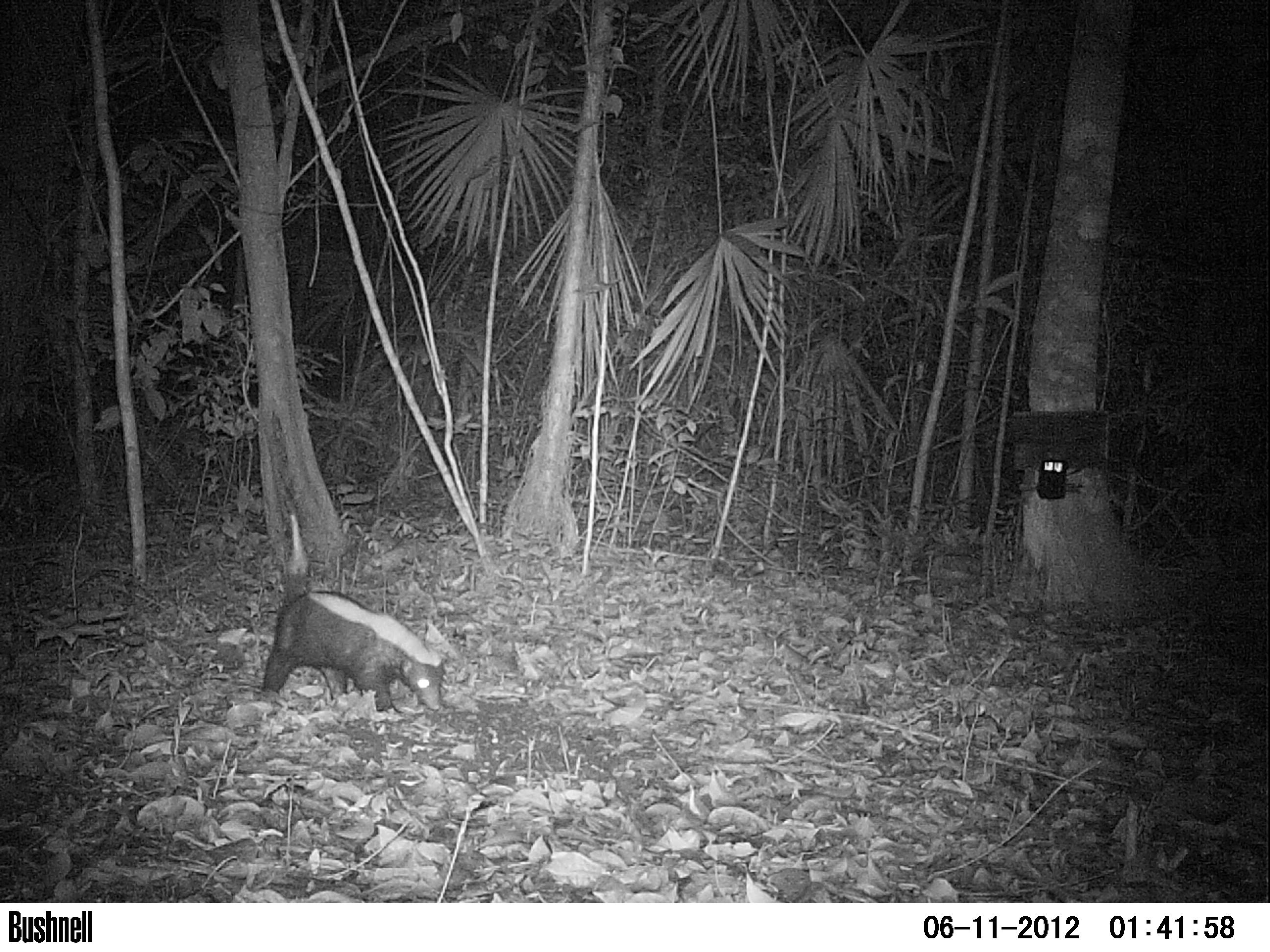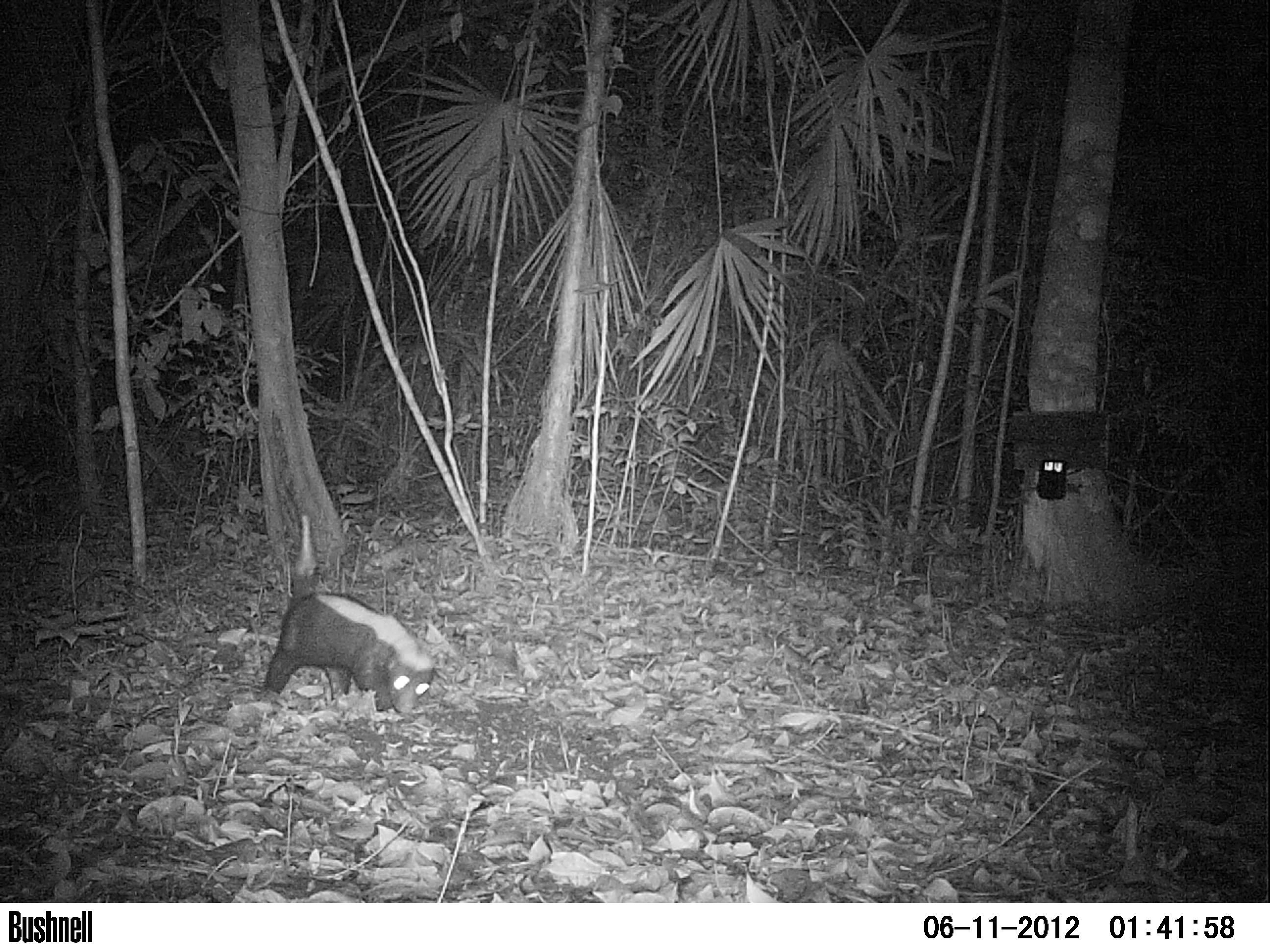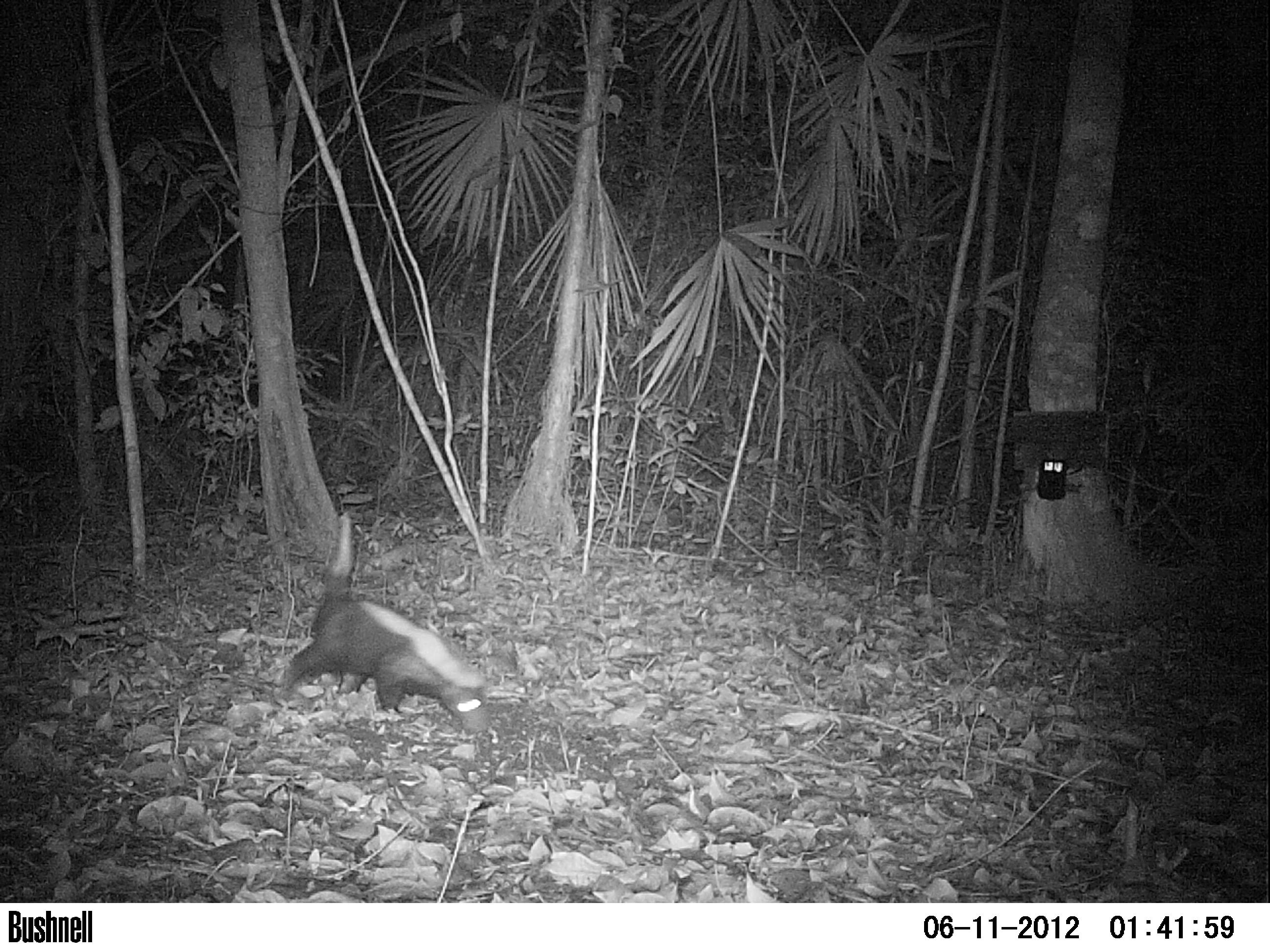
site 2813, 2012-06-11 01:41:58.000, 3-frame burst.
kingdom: Animalia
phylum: Chordata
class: Mammalia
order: Carnivora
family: Mephitidae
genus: Conepatus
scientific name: Conepatus semistriatus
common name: striped hog-nosed skunk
Conepatus semistriatus (striped hog-nosed skunk), count 1, age adult.